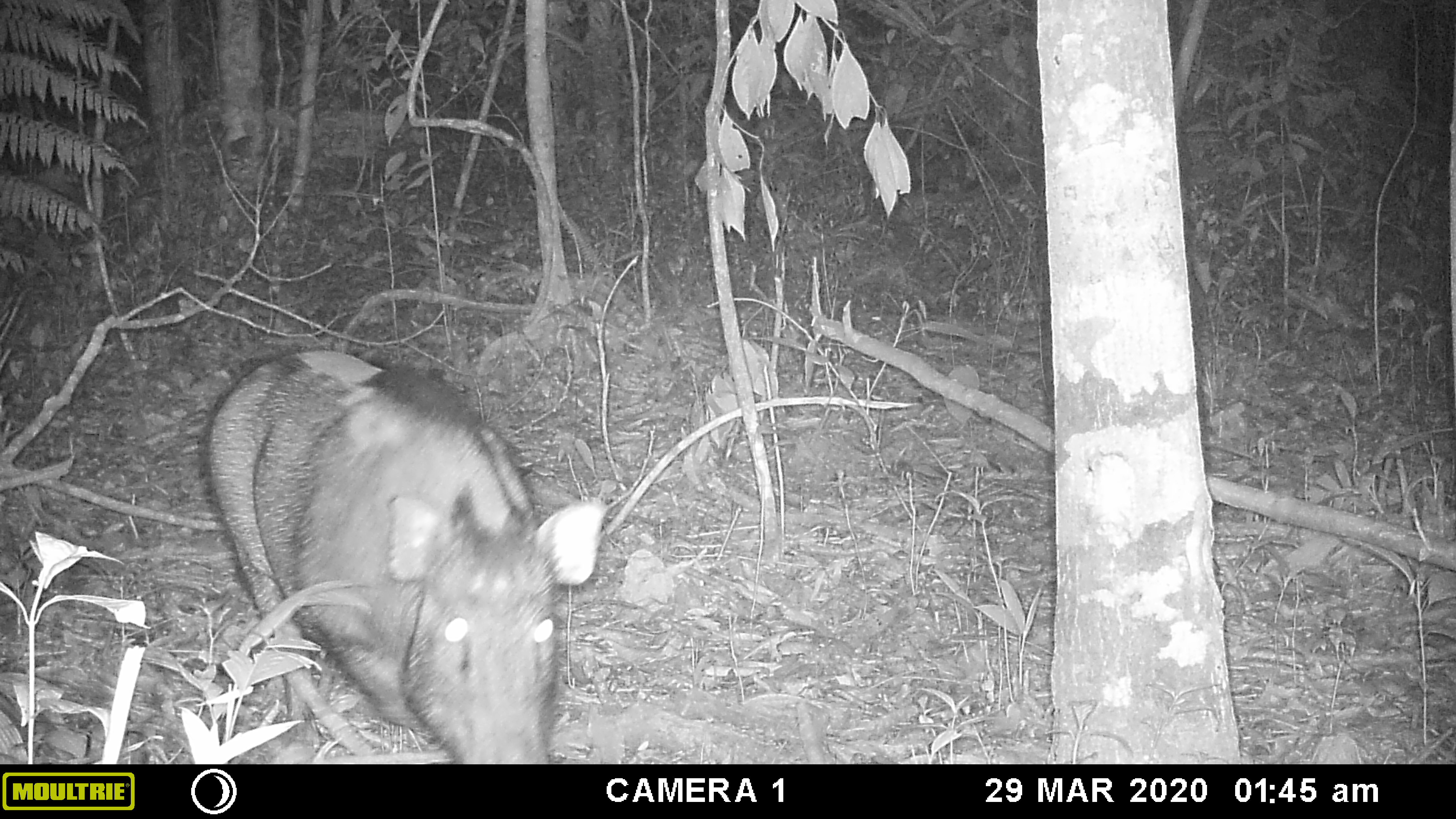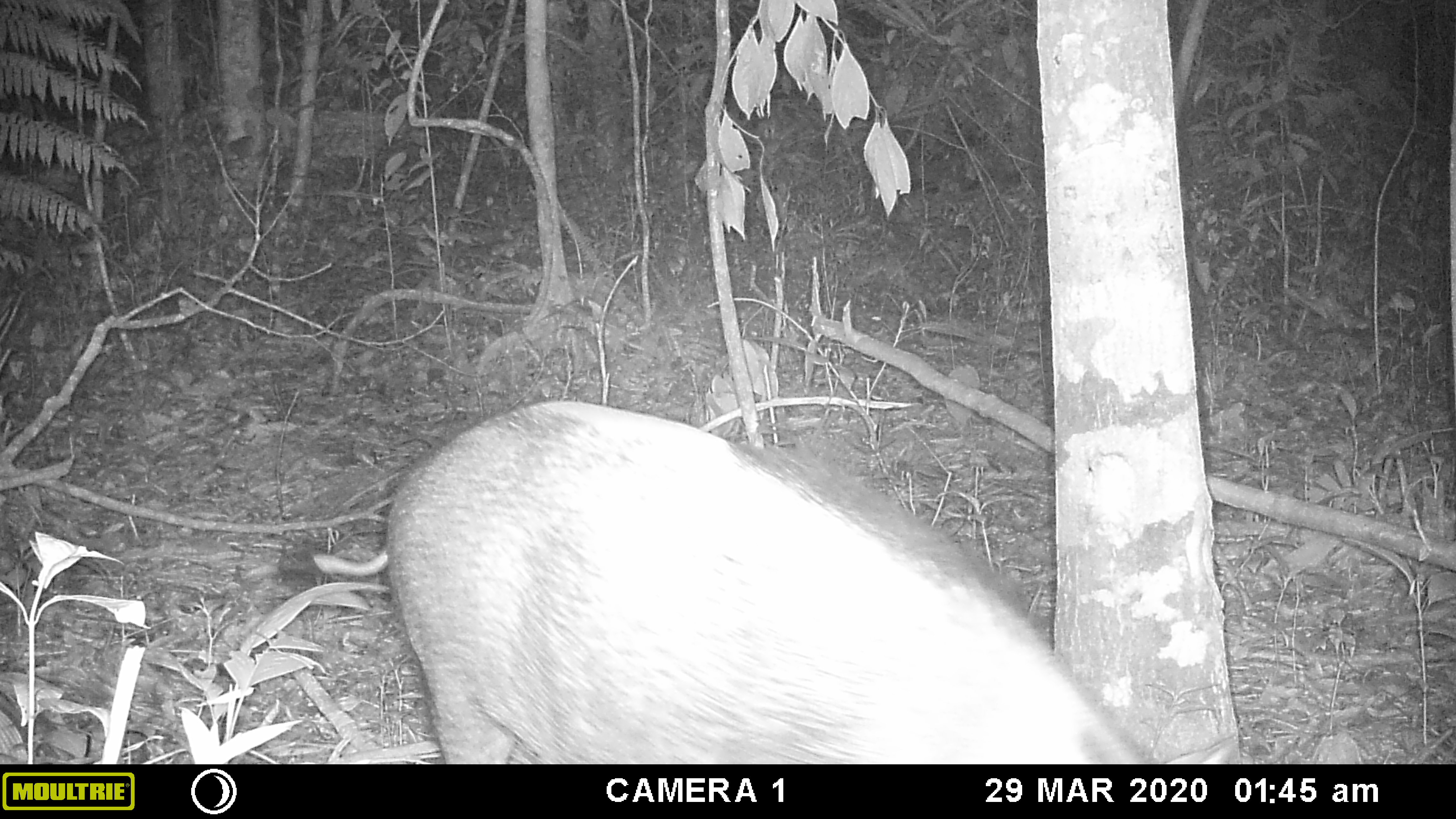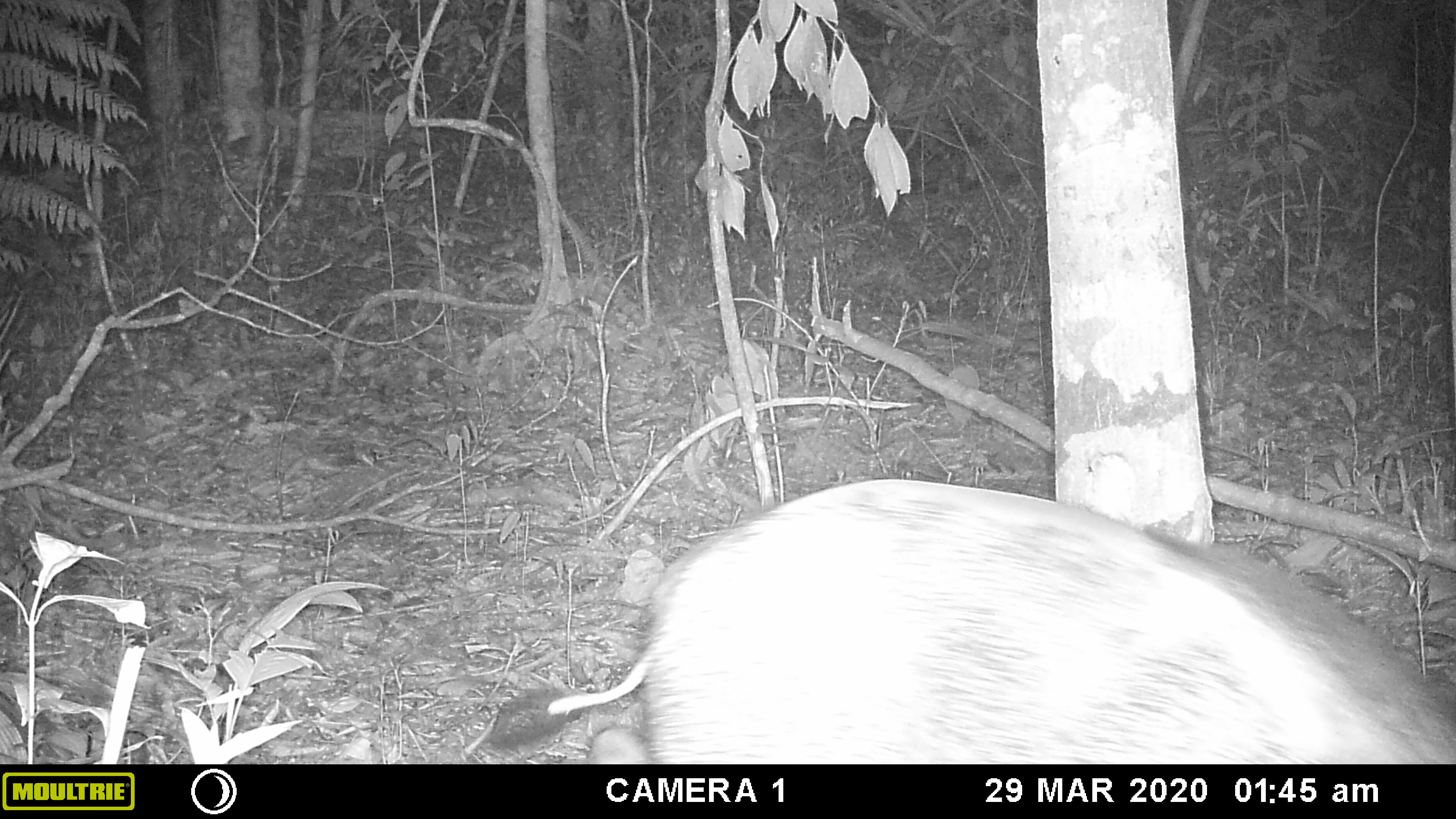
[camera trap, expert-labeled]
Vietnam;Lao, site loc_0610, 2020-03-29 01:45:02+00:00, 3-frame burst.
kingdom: Animalia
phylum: Chordata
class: Mammalia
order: Artiodactyla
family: Suidae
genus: Sus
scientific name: Sus scrofa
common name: eurasian wild pig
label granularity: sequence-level